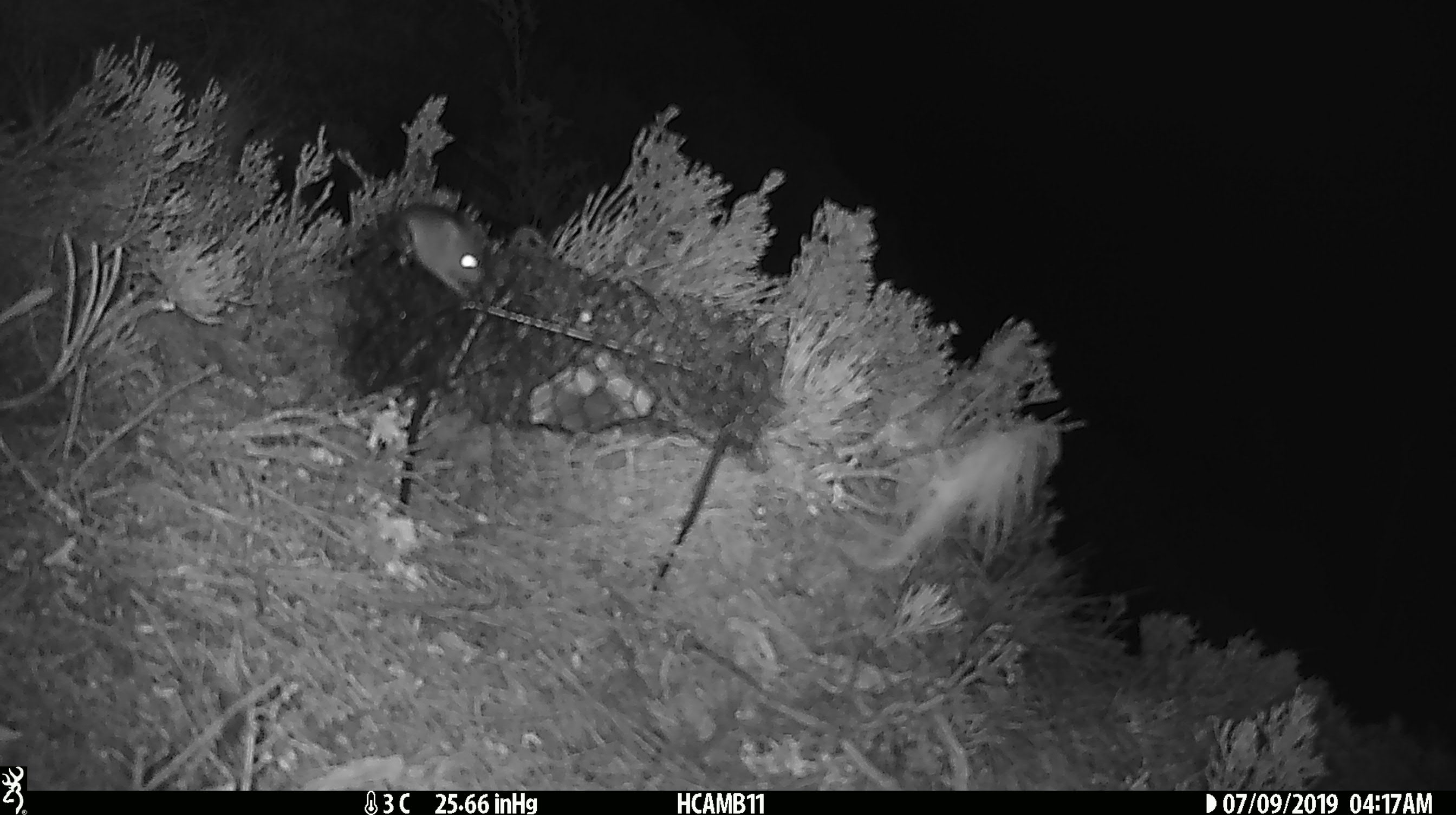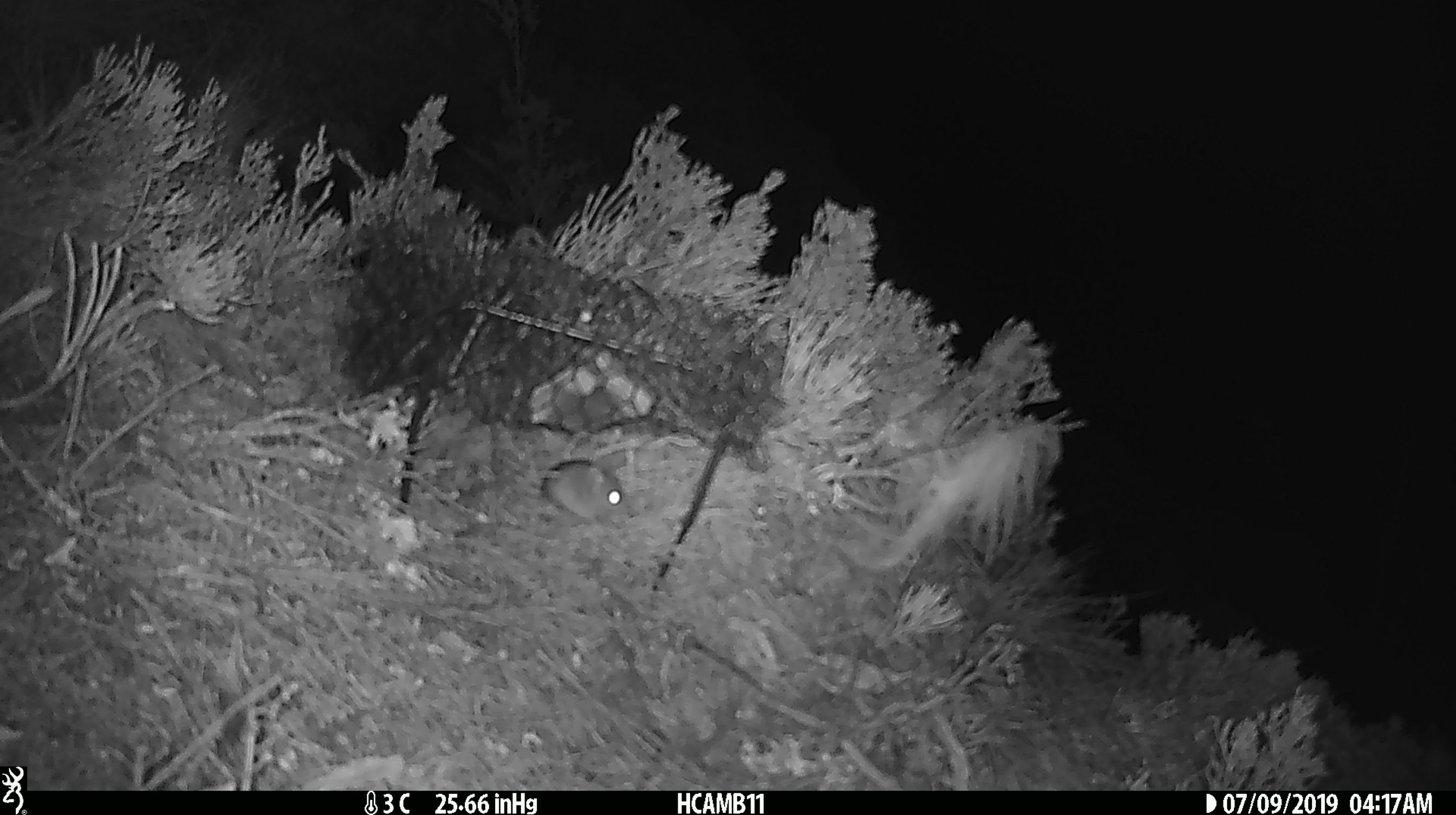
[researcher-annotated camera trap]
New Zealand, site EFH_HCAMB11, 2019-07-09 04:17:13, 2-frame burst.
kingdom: Animalia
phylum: Chordata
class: Mammalia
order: Rodentia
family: Muridae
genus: Mus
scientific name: Mus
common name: mouse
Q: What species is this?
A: Mouse (Mus).